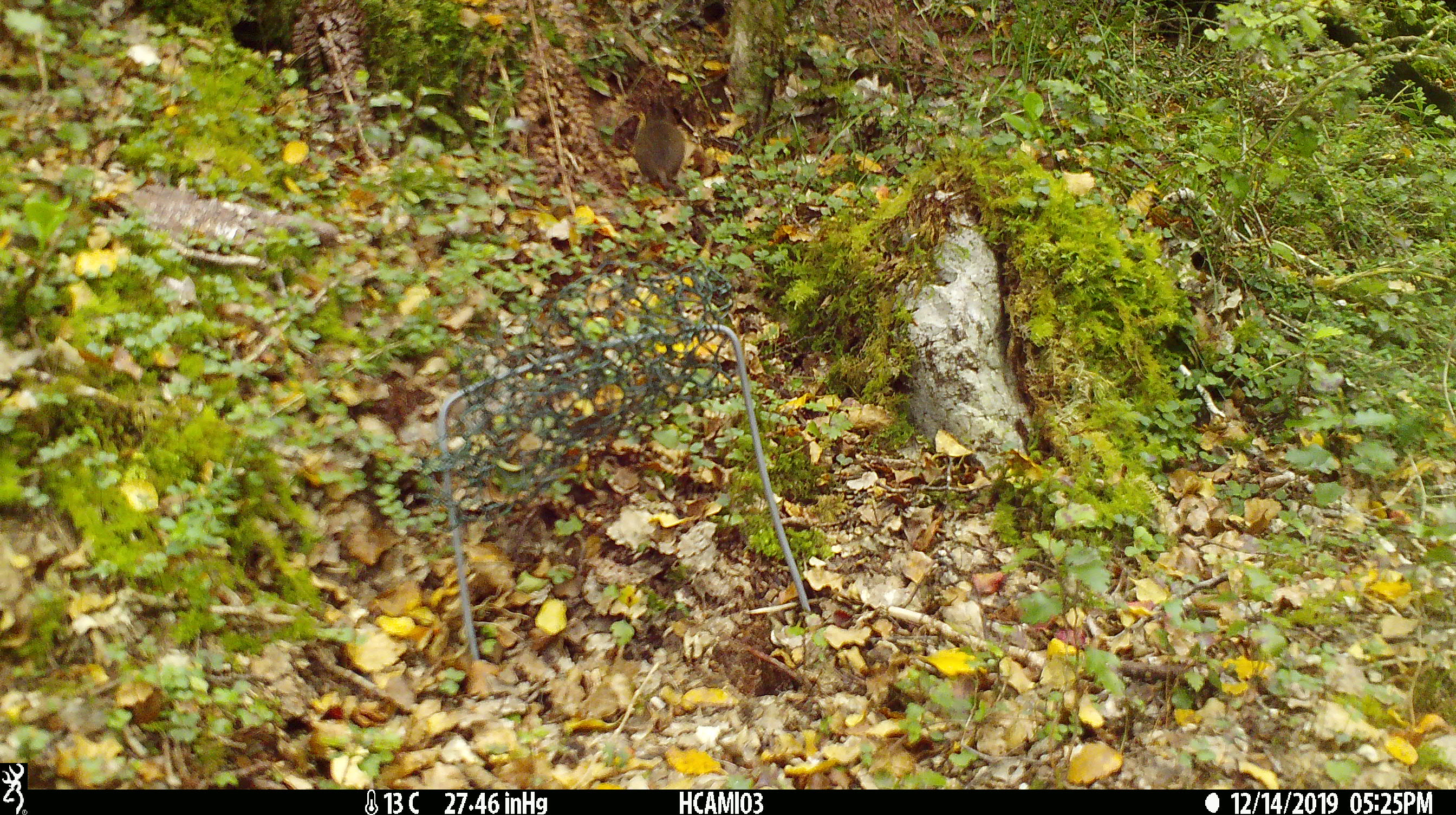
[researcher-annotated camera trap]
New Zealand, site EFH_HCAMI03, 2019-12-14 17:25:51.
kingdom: Animalia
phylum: Chordata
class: Mammalia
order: Rodentia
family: Muridae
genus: Mus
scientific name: Mus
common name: mouse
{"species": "mouse (Mus)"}